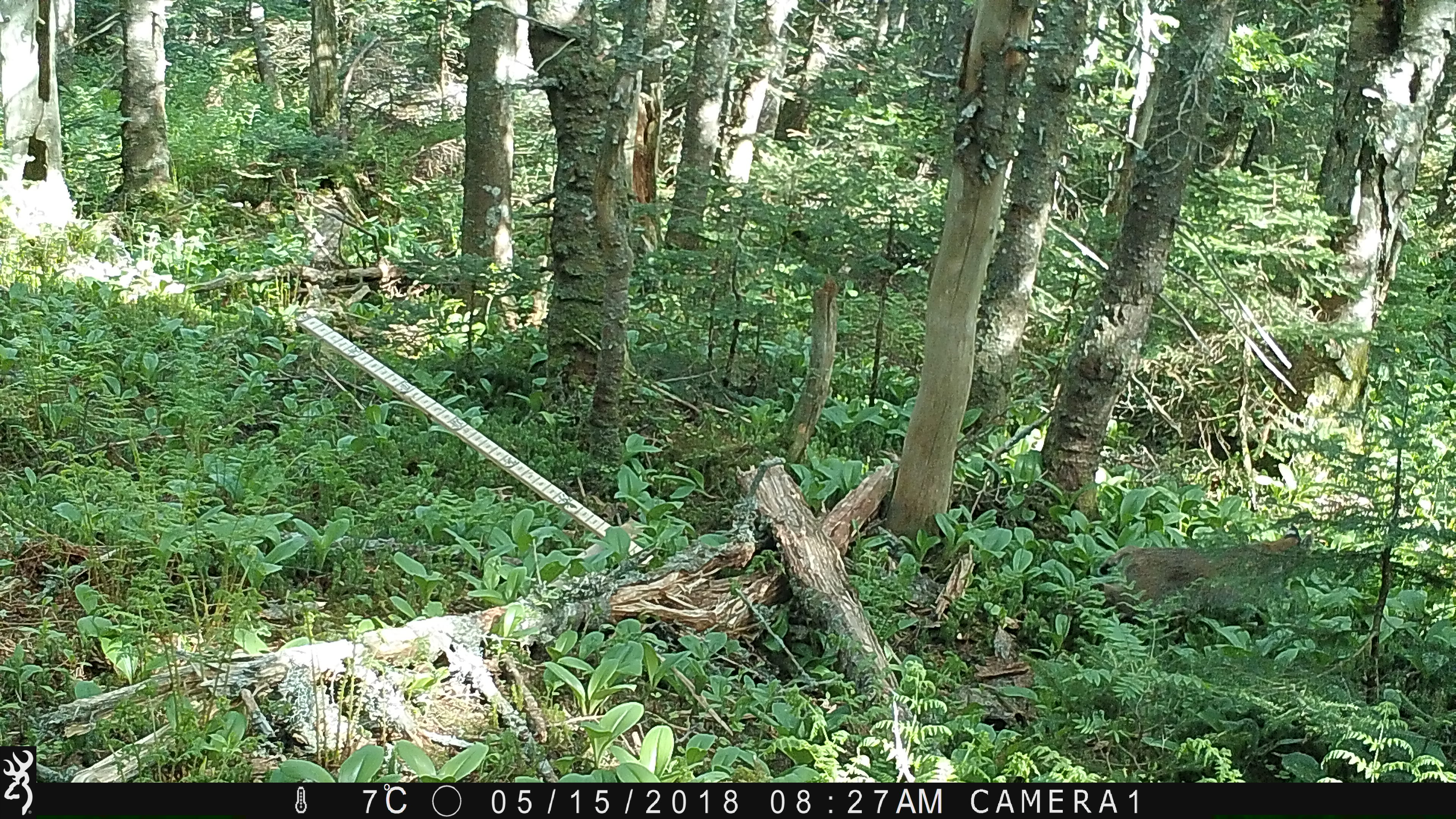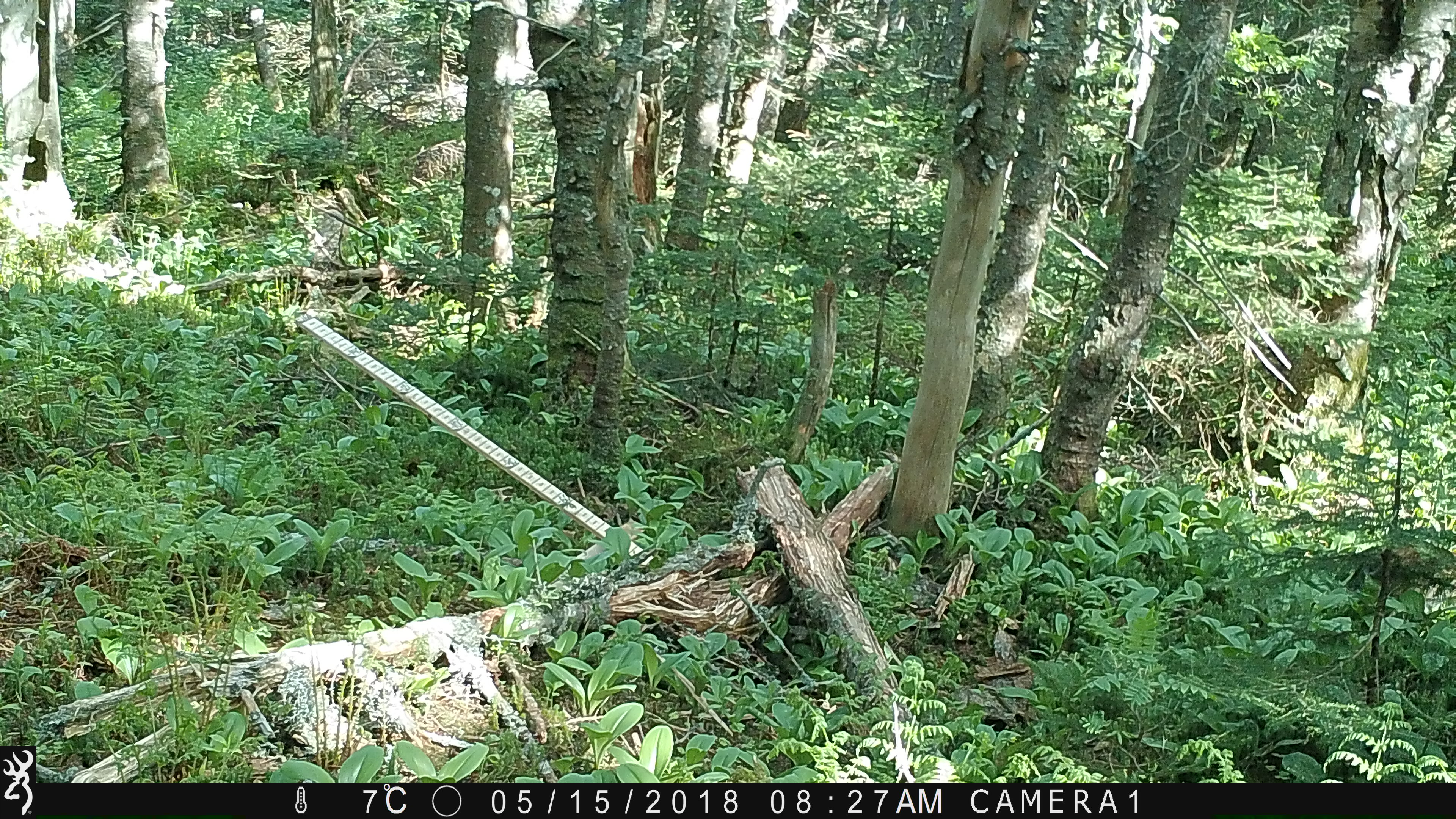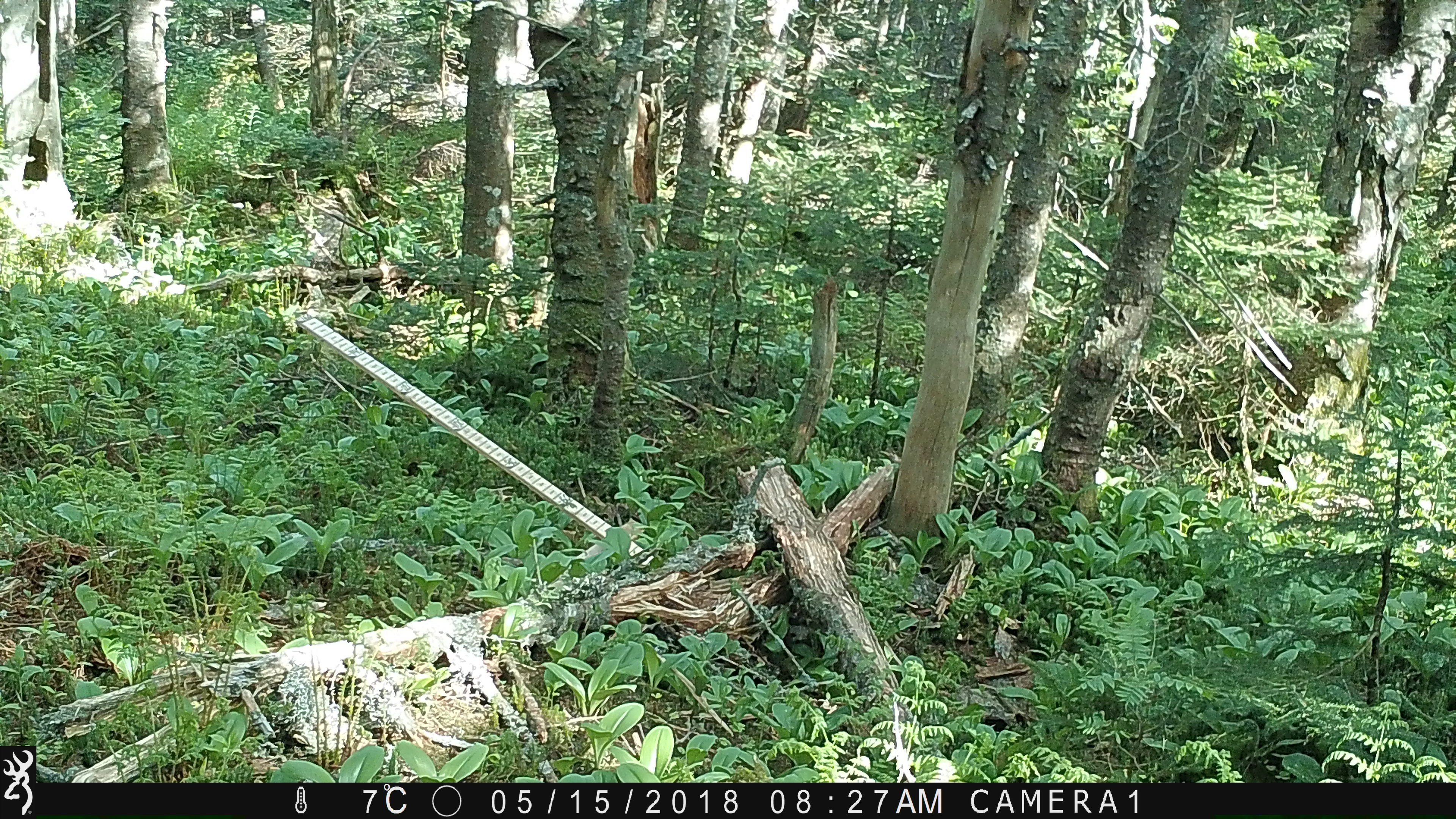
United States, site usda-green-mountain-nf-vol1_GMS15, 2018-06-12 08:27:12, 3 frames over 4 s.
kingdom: Animalia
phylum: Chordata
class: Mammalia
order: Carnivora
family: Felidae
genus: Lynx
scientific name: Lynx rufus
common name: bobcat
Bobcat (Lynx rufus).